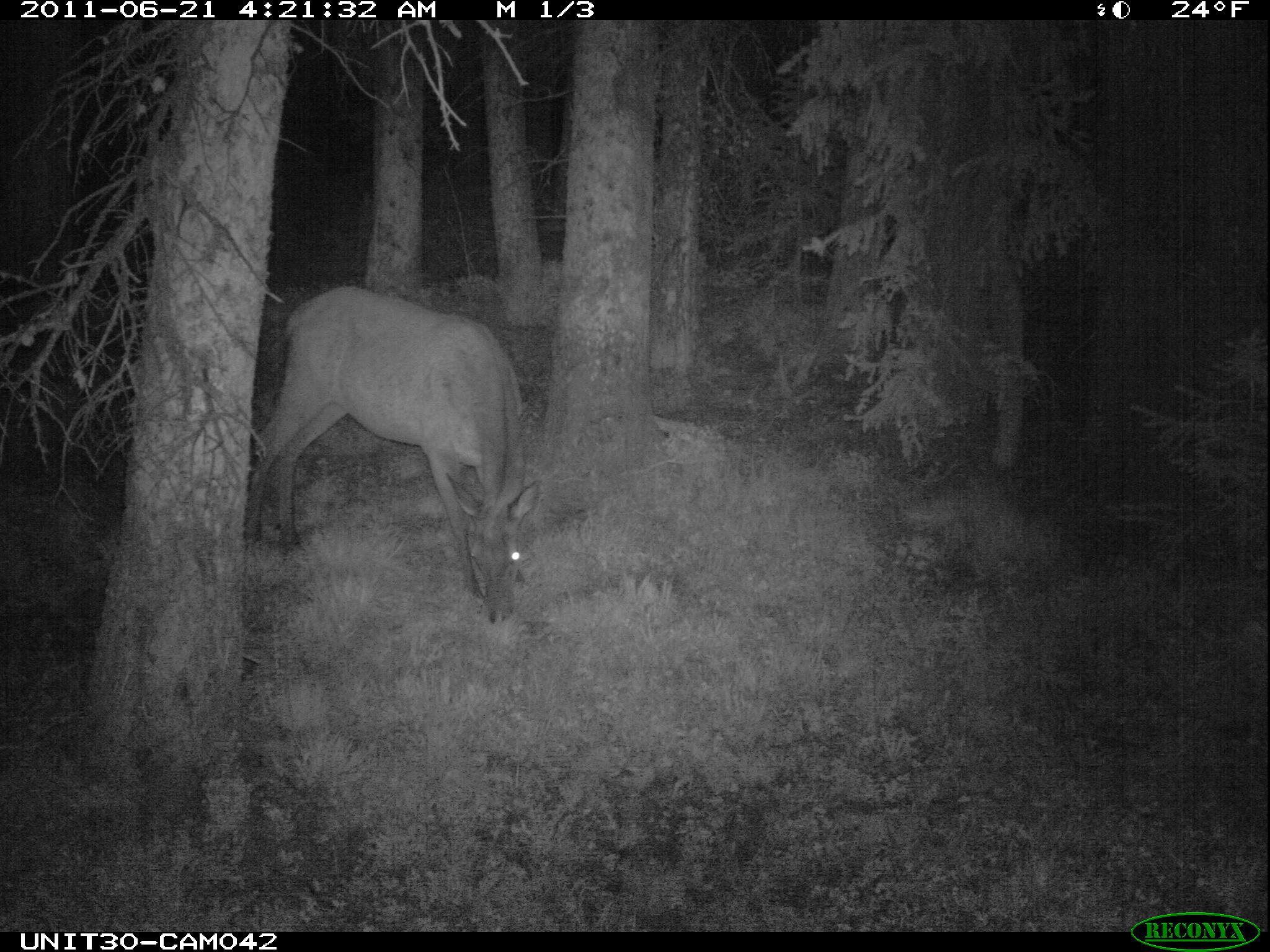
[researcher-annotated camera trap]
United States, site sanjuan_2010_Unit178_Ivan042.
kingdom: Animalia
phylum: Chordata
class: Mammalia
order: Artiodactyla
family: Cervidae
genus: Cervus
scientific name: Cervus elaphus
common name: red deer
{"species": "Cervus elaphus (red deer)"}